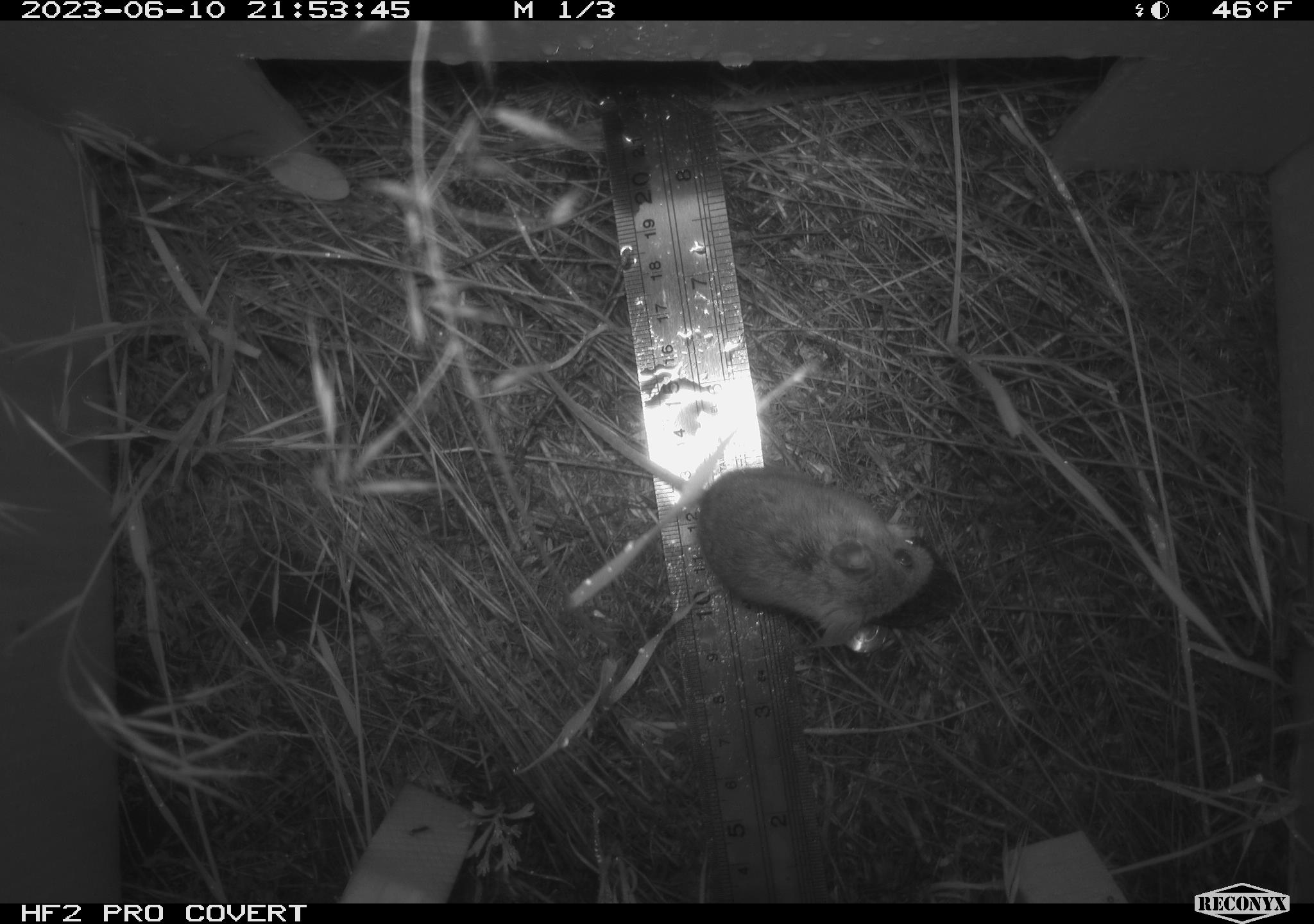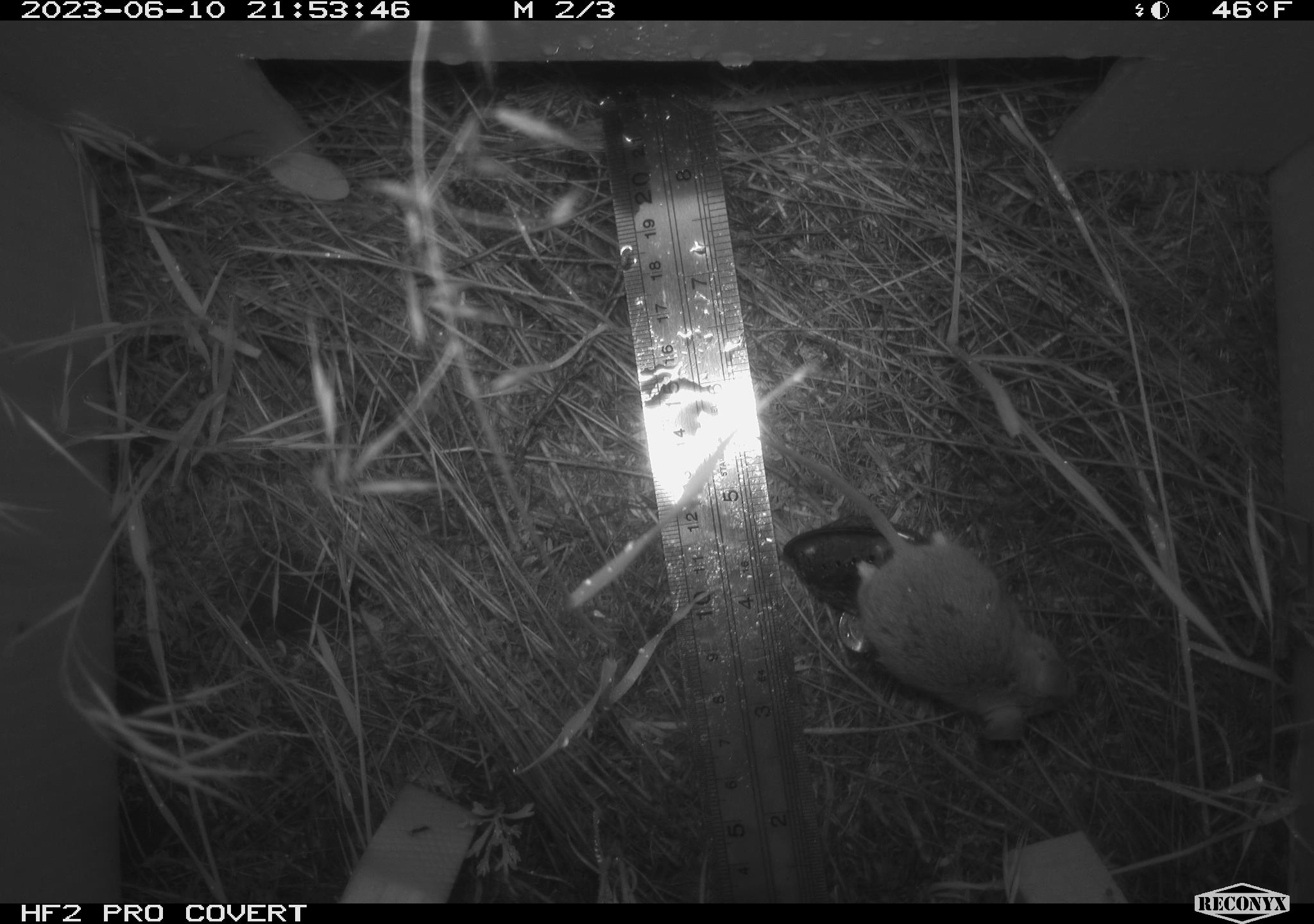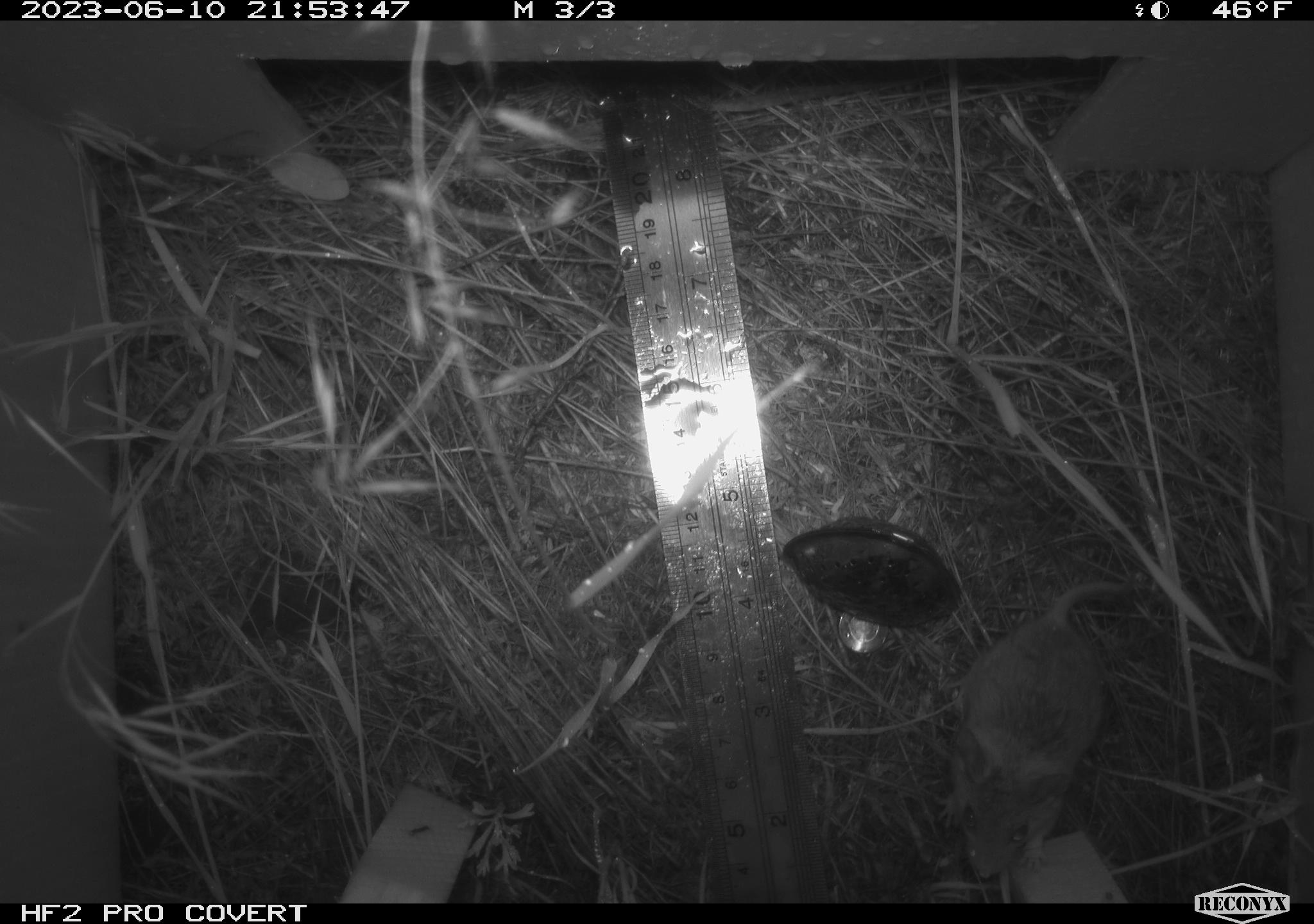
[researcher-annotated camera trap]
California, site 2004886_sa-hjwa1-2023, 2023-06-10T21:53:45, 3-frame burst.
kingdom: Animalia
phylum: Chordata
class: Mammalia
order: Rodentia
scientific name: Rodentia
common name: mouse species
Mouse species (Rodentia).